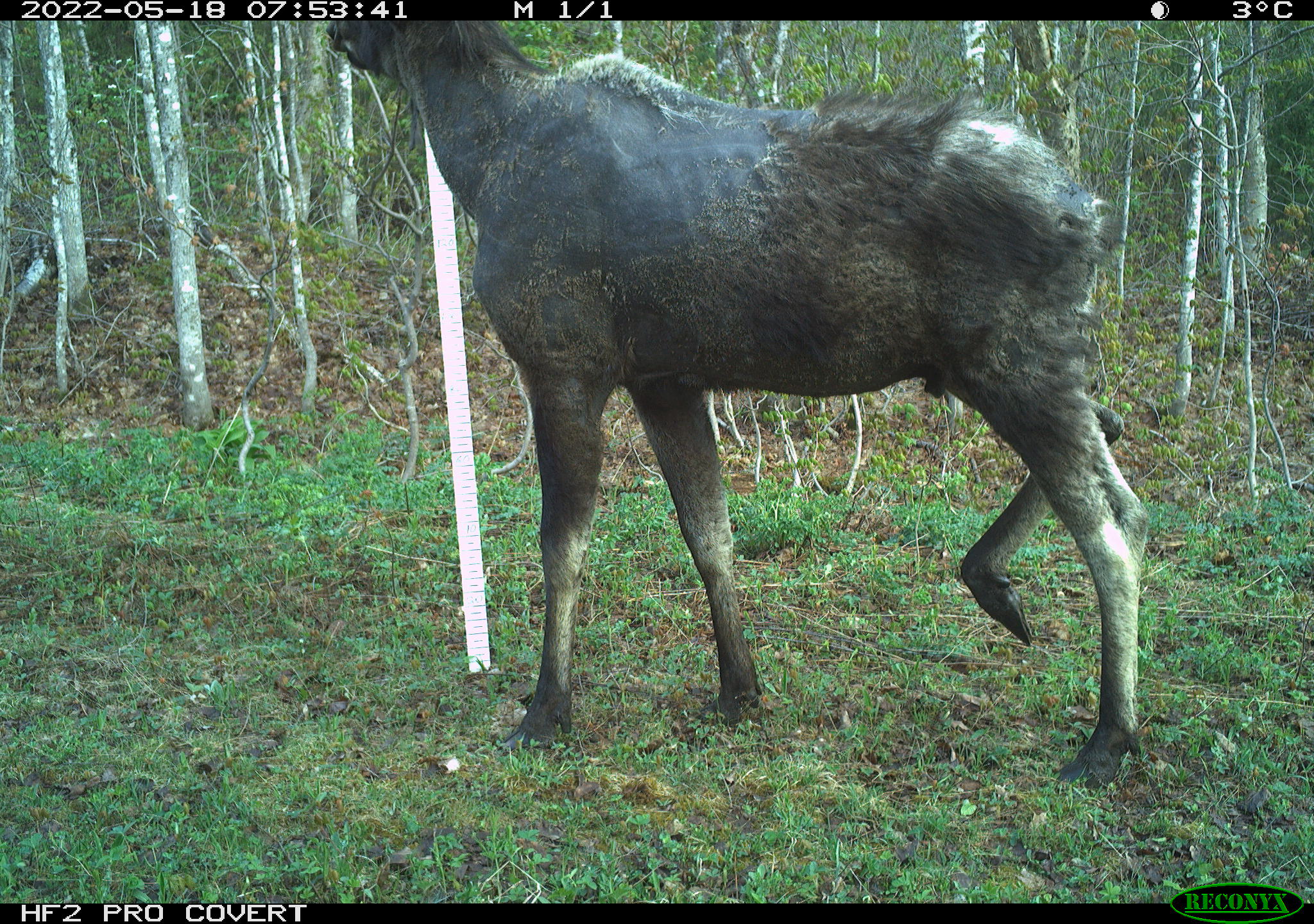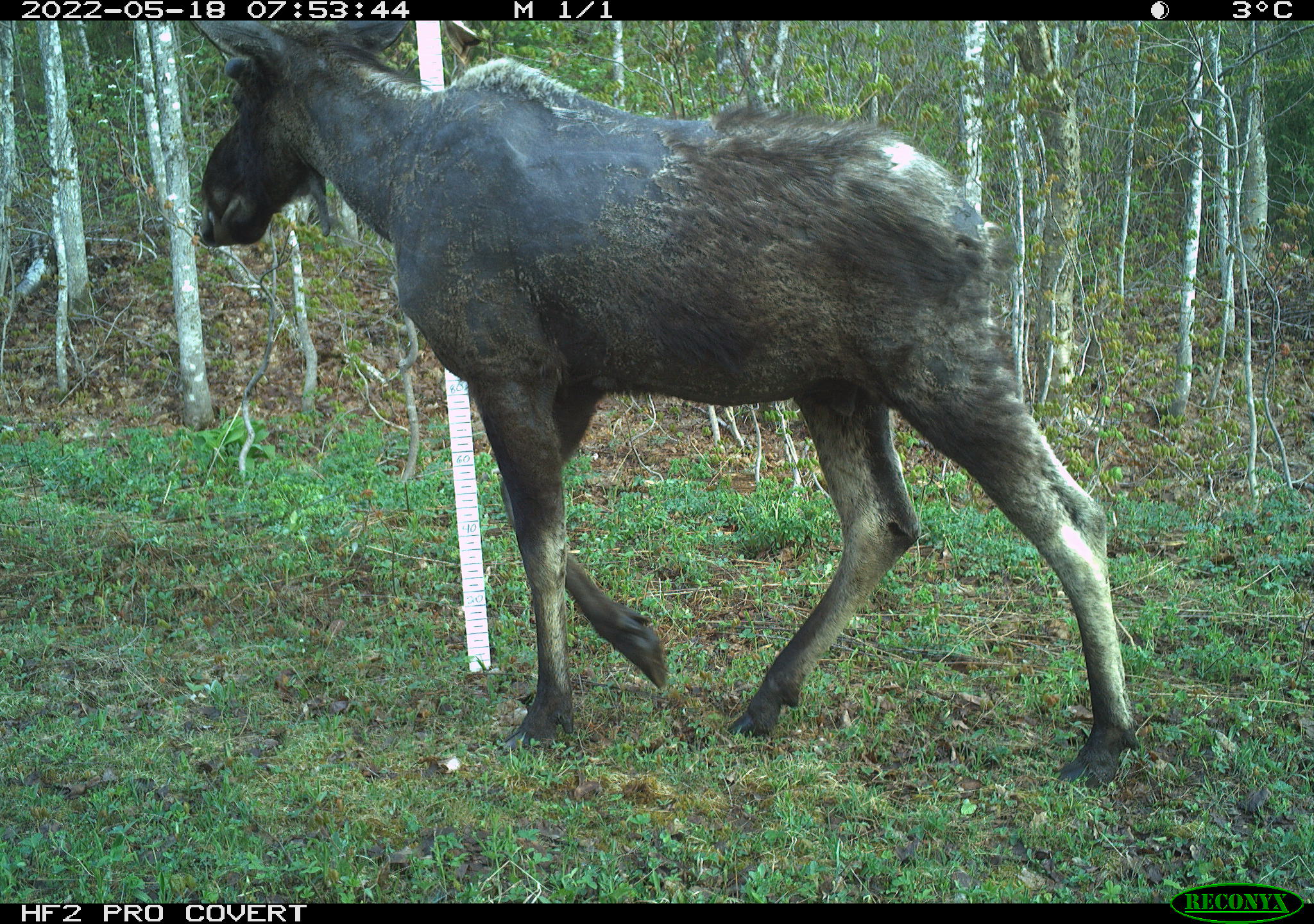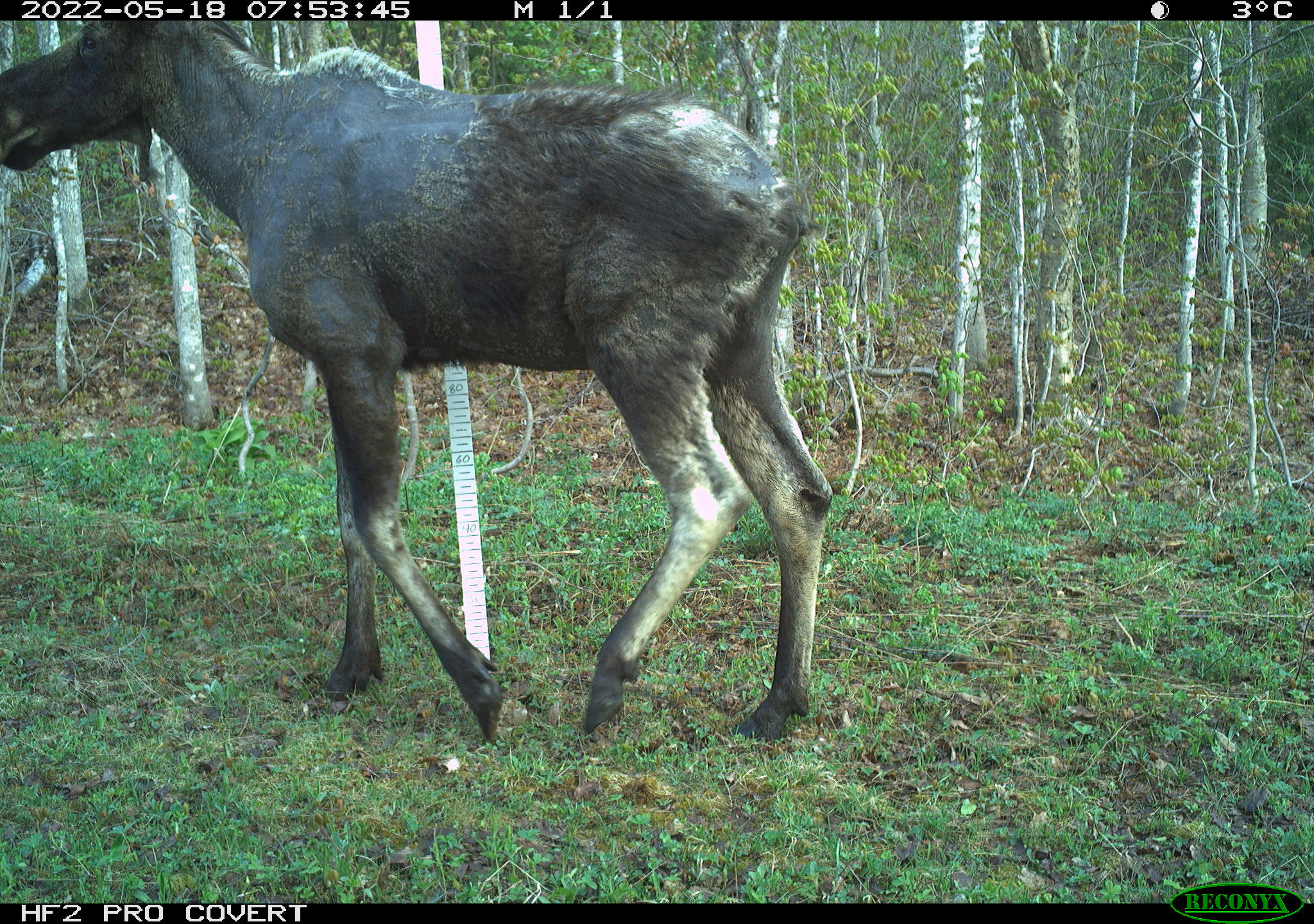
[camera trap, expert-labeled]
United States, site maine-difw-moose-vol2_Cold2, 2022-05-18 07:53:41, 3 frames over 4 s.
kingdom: Animalia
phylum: Chordata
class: Mammalia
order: Artiodactyla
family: Cervidae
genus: Alces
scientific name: Alces alces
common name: moose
Moose (Alces alces).